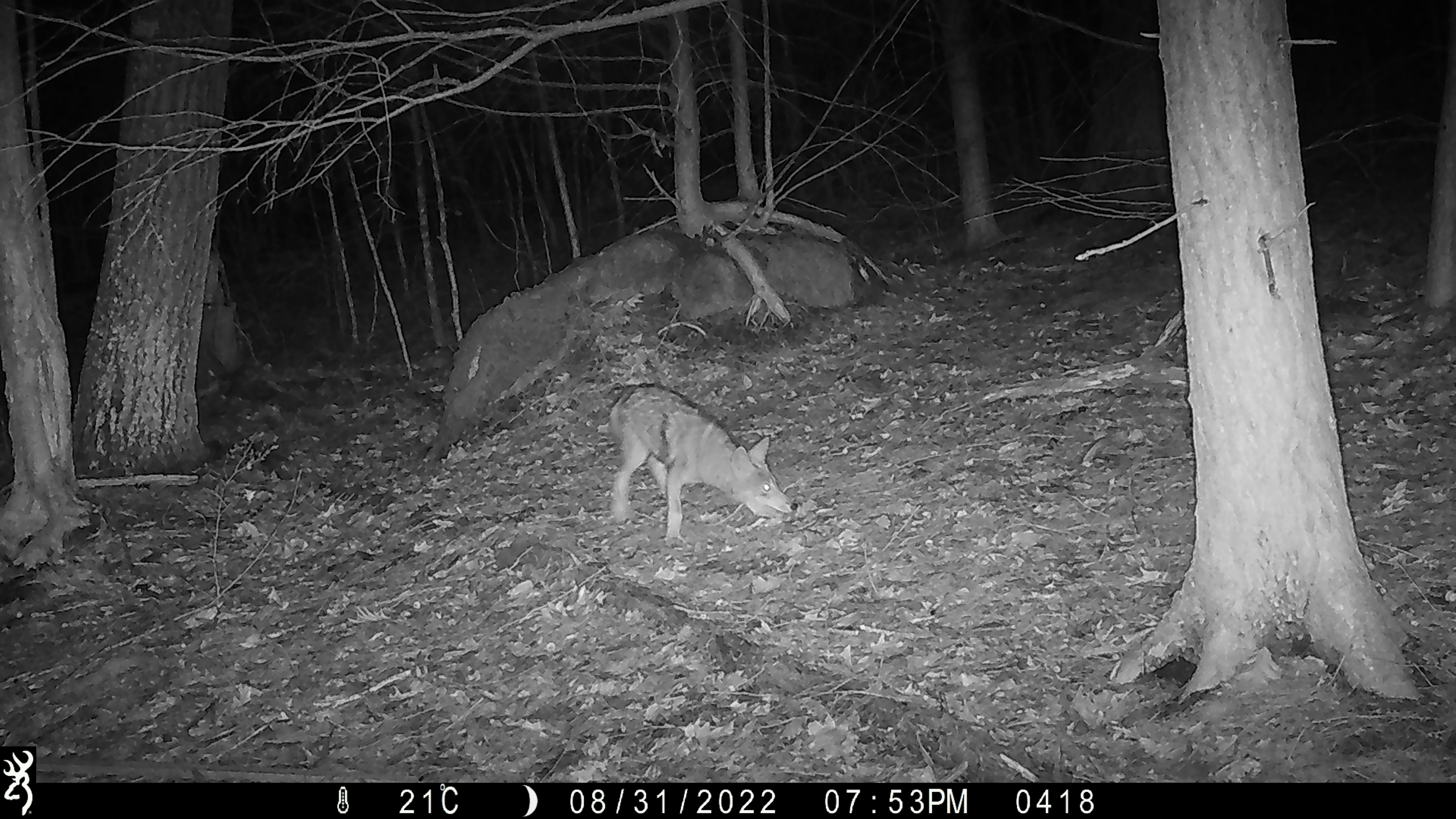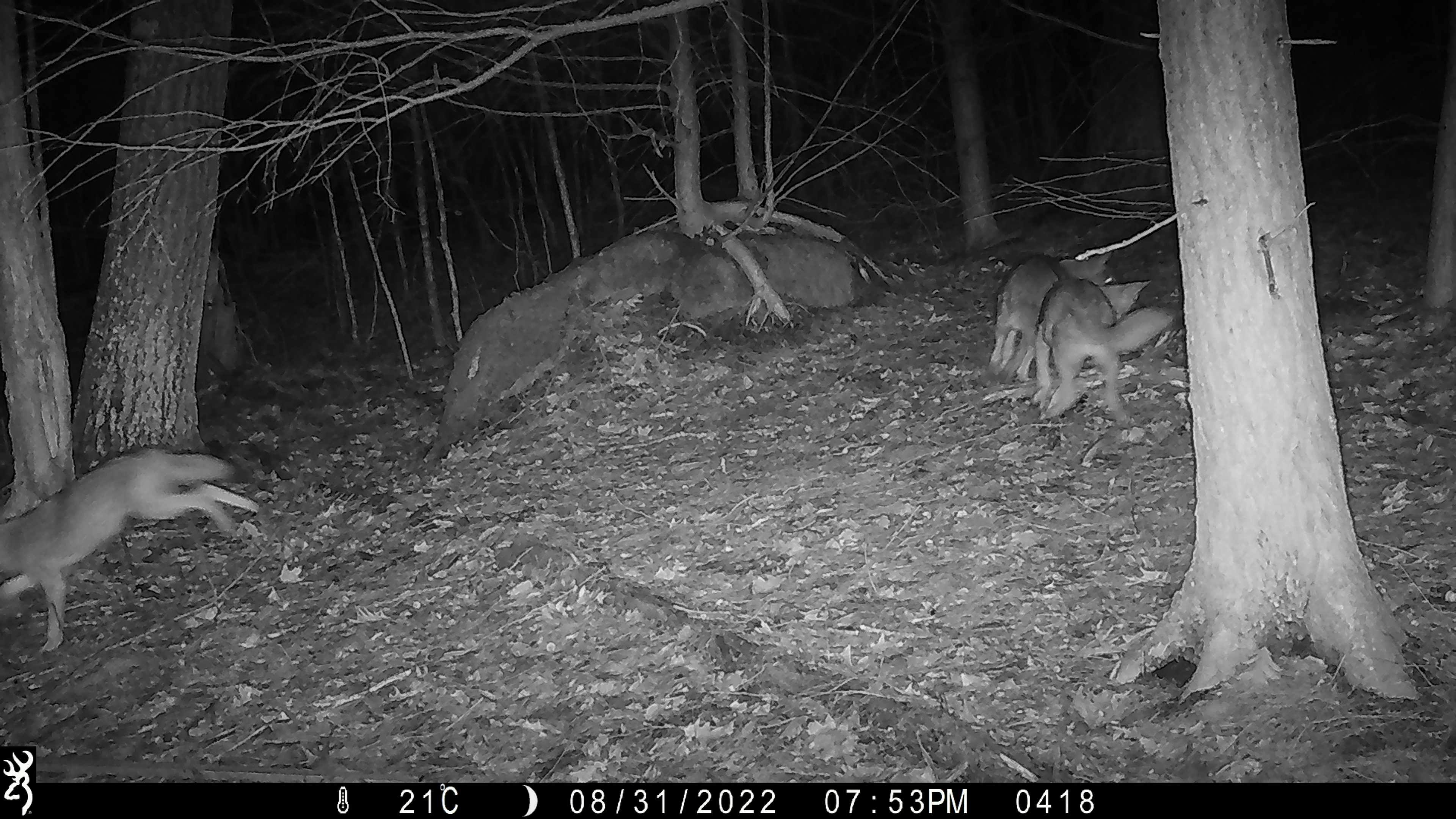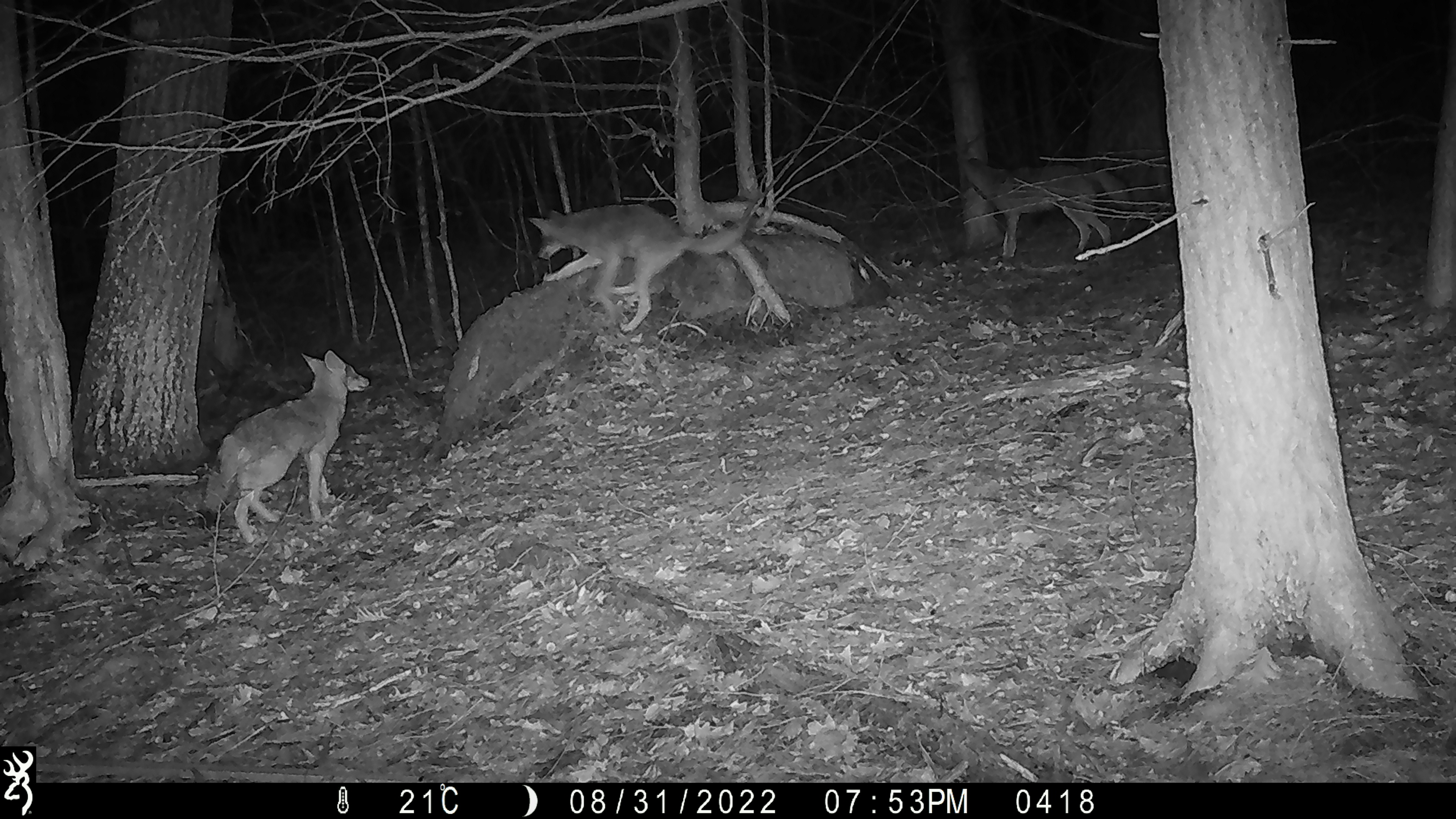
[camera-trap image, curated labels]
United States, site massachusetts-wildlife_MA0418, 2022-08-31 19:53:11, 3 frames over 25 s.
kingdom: Animalia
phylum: Chordata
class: Mammalia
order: Carnivora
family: Canidae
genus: Canis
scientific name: Canis latrans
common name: coyote